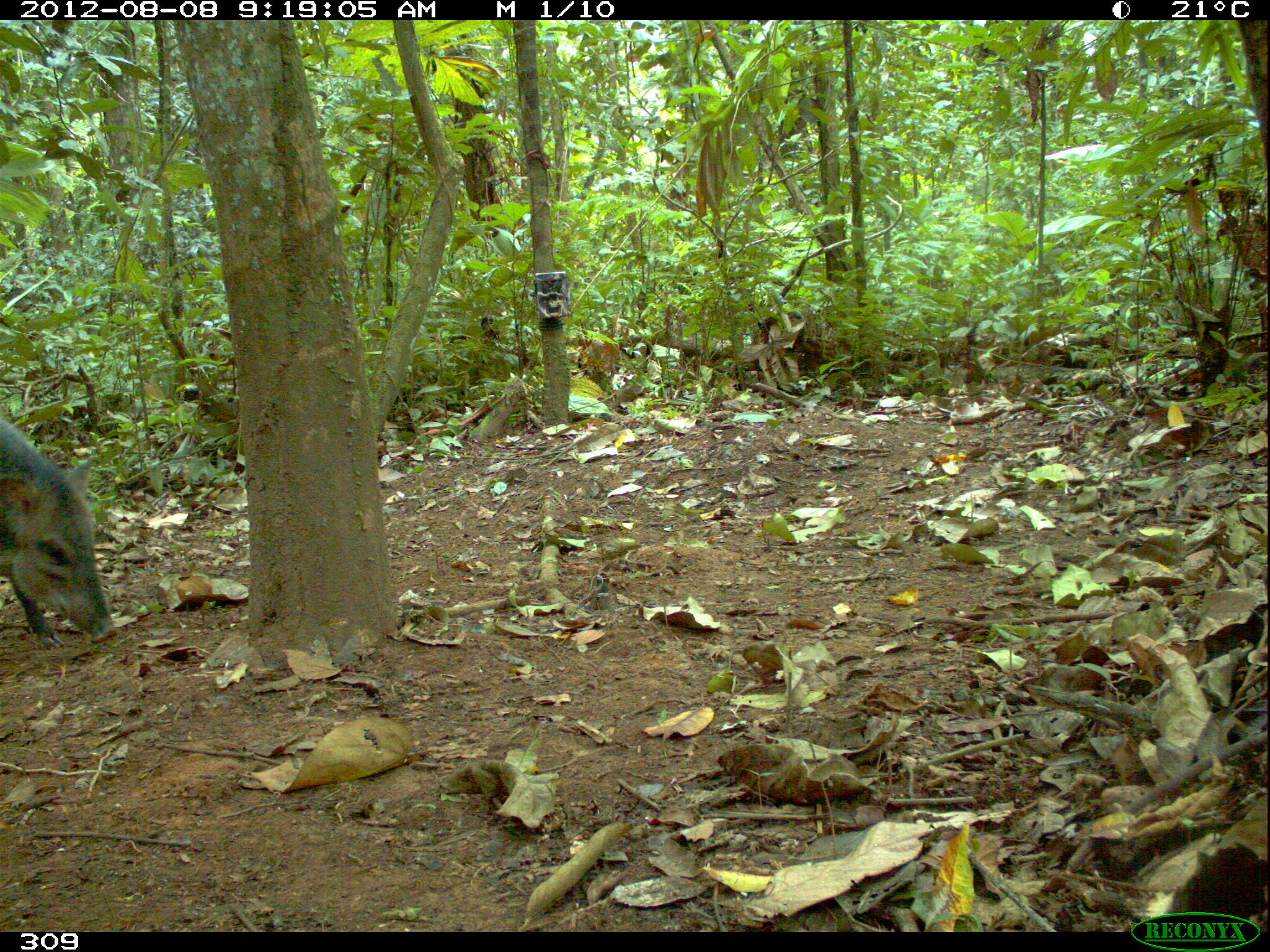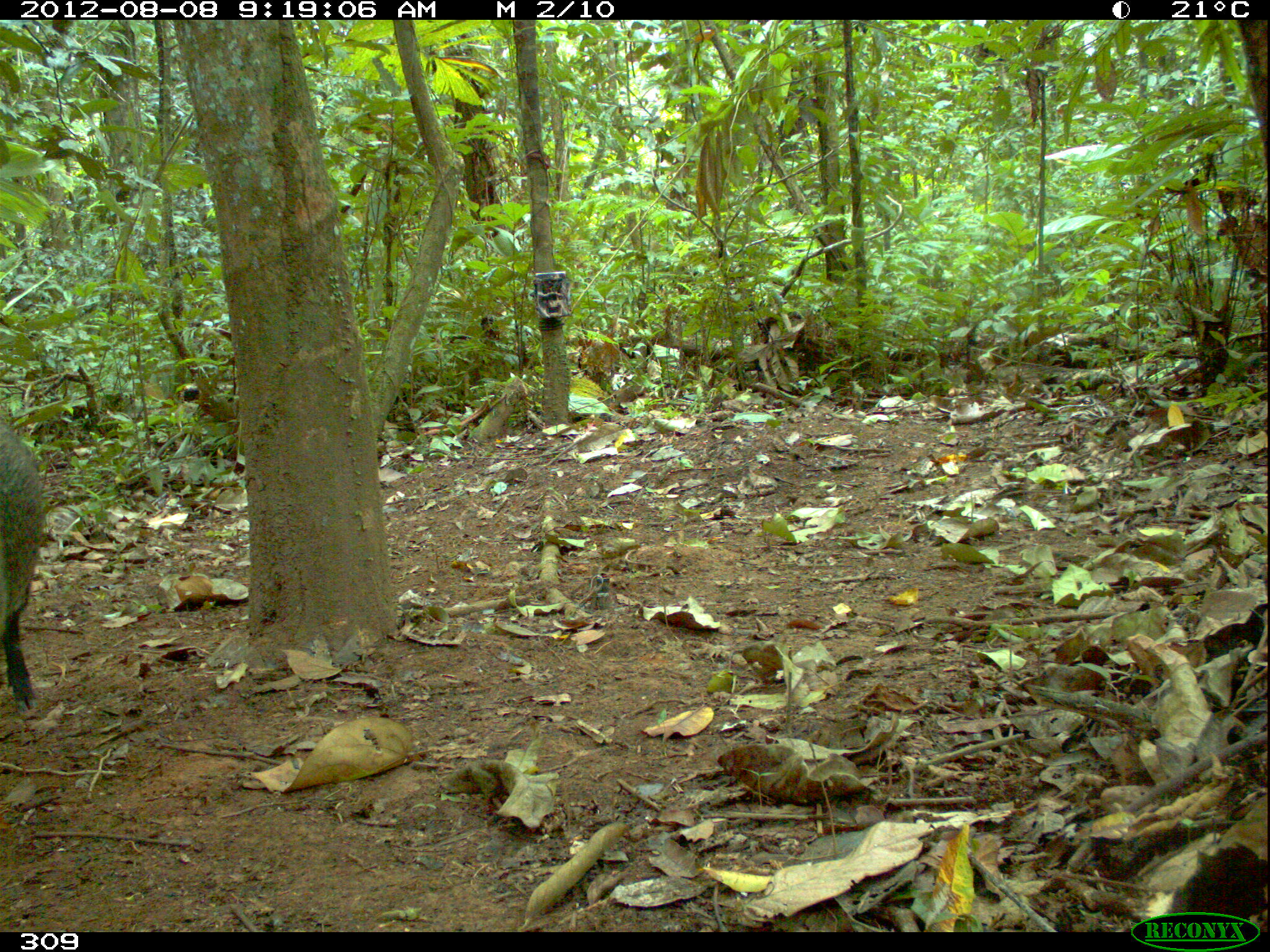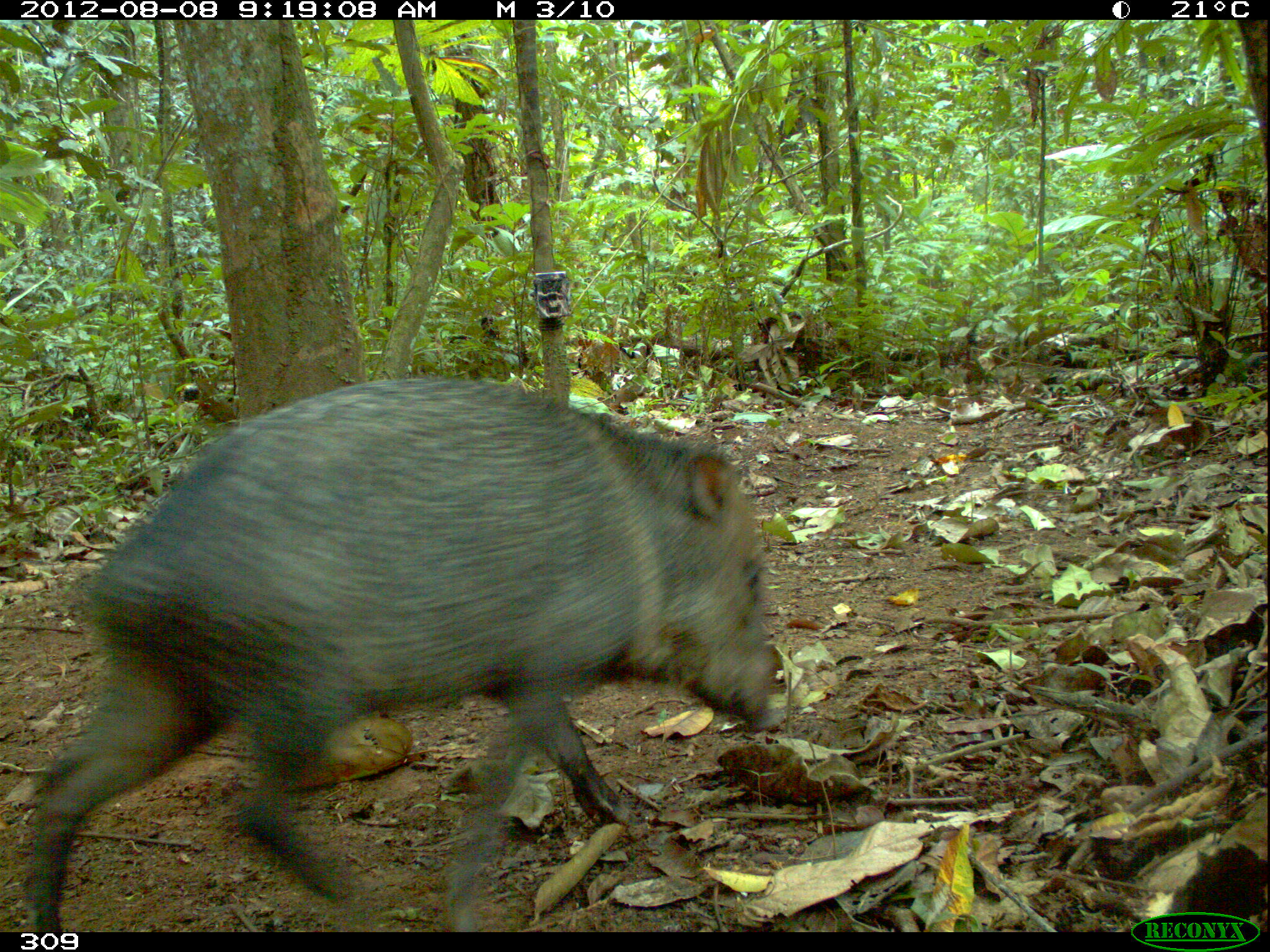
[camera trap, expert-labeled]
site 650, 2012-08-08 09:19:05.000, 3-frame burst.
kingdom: Animalia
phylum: Chordata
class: Mammalia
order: Artiodactyla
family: Tayassuidae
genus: Pecari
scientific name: Pecari tajacu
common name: collared peccary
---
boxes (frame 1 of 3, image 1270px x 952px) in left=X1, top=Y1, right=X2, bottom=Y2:
pecari tajacu: left=0, top=415, right=115, bottom=649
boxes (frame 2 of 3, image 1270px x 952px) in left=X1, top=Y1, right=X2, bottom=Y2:
pecari tajacu: left=0, top=418, right=48, bottom=719